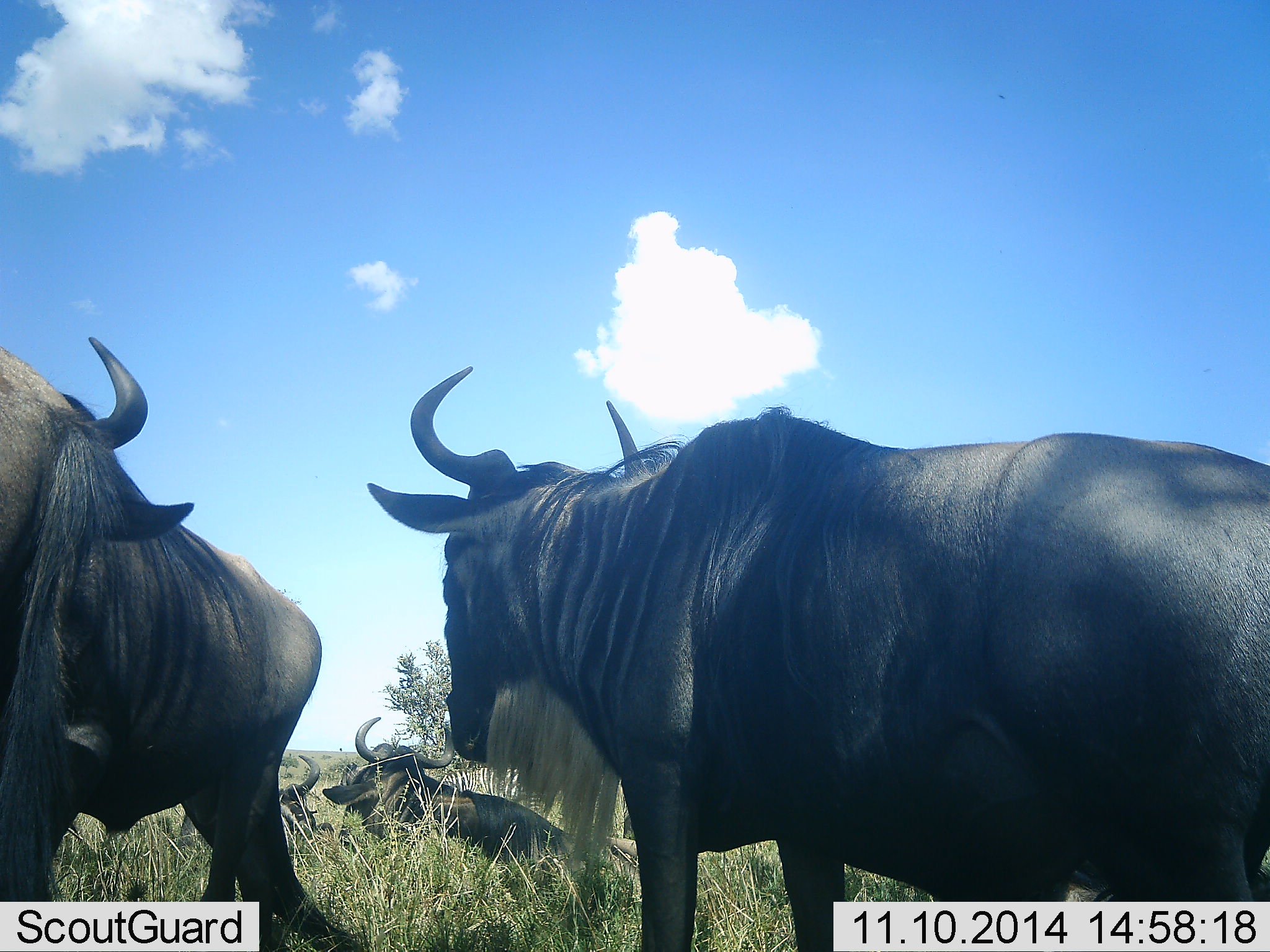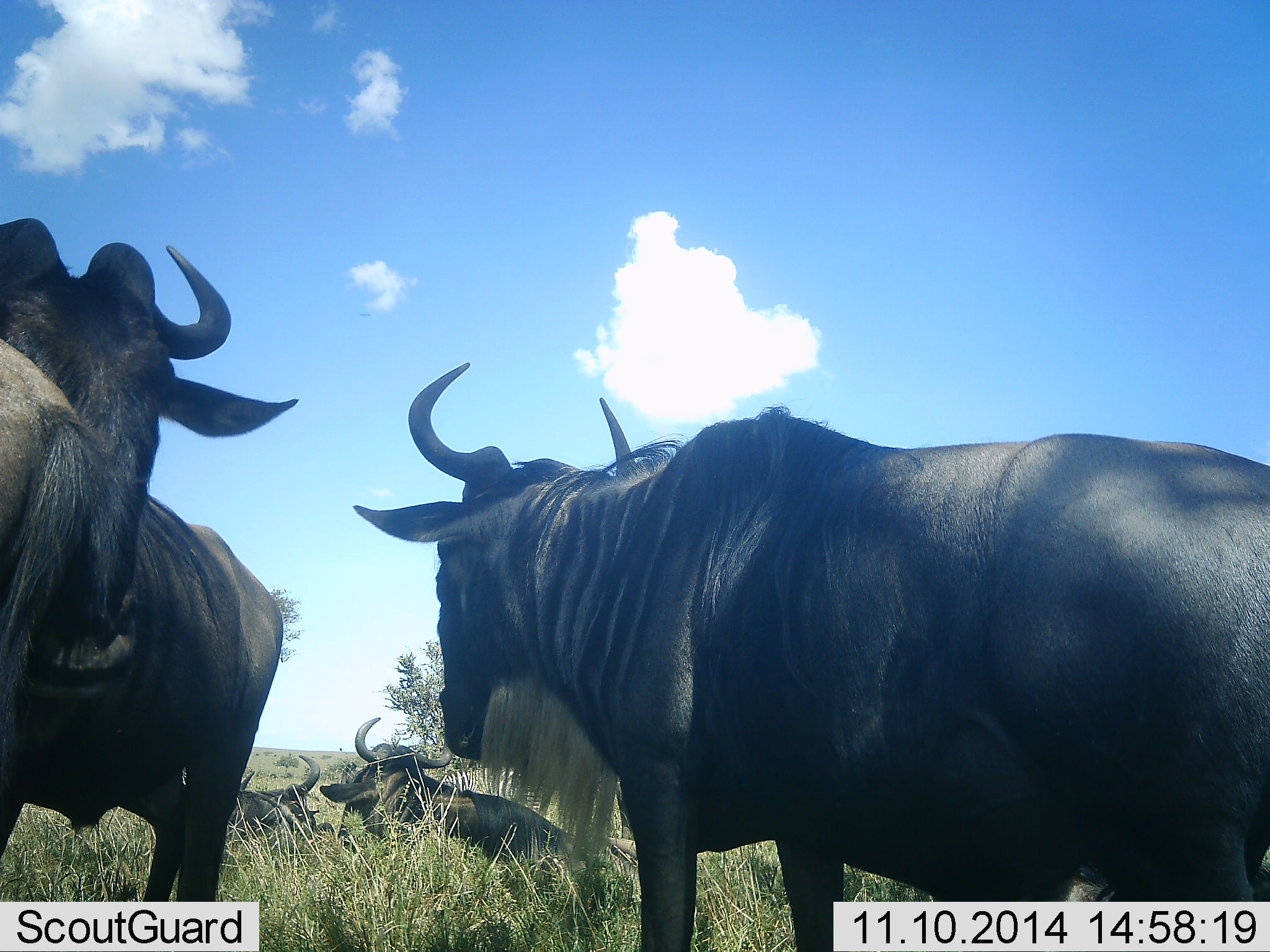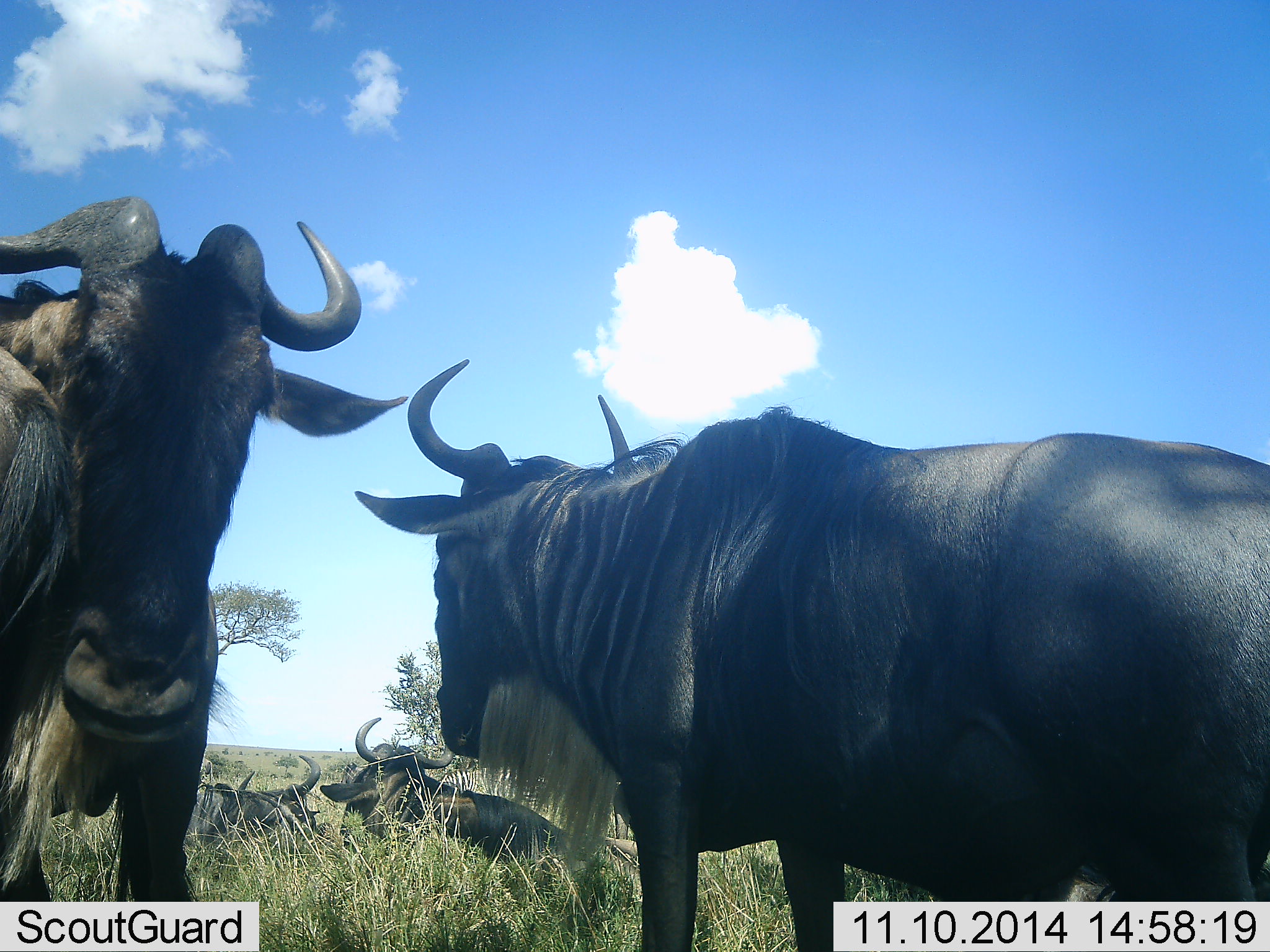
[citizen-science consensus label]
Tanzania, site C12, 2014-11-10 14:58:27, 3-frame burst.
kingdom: Animalia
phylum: Chordata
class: Mammalia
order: Artiodactyla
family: Bovidae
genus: Connochaetes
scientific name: Connochaetes taurinus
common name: blue wildebeest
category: wildebeest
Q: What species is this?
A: Wildebeest (blue wildebeest) (Connochaetes taurinus).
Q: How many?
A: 5.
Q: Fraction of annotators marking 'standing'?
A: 60%.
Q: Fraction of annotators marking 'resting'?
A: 100%.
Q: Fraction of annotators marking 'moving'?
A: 20%.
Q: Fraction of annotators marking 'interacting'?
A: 20%.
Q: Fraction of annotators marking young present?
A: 0%.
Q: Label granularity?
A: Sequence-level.